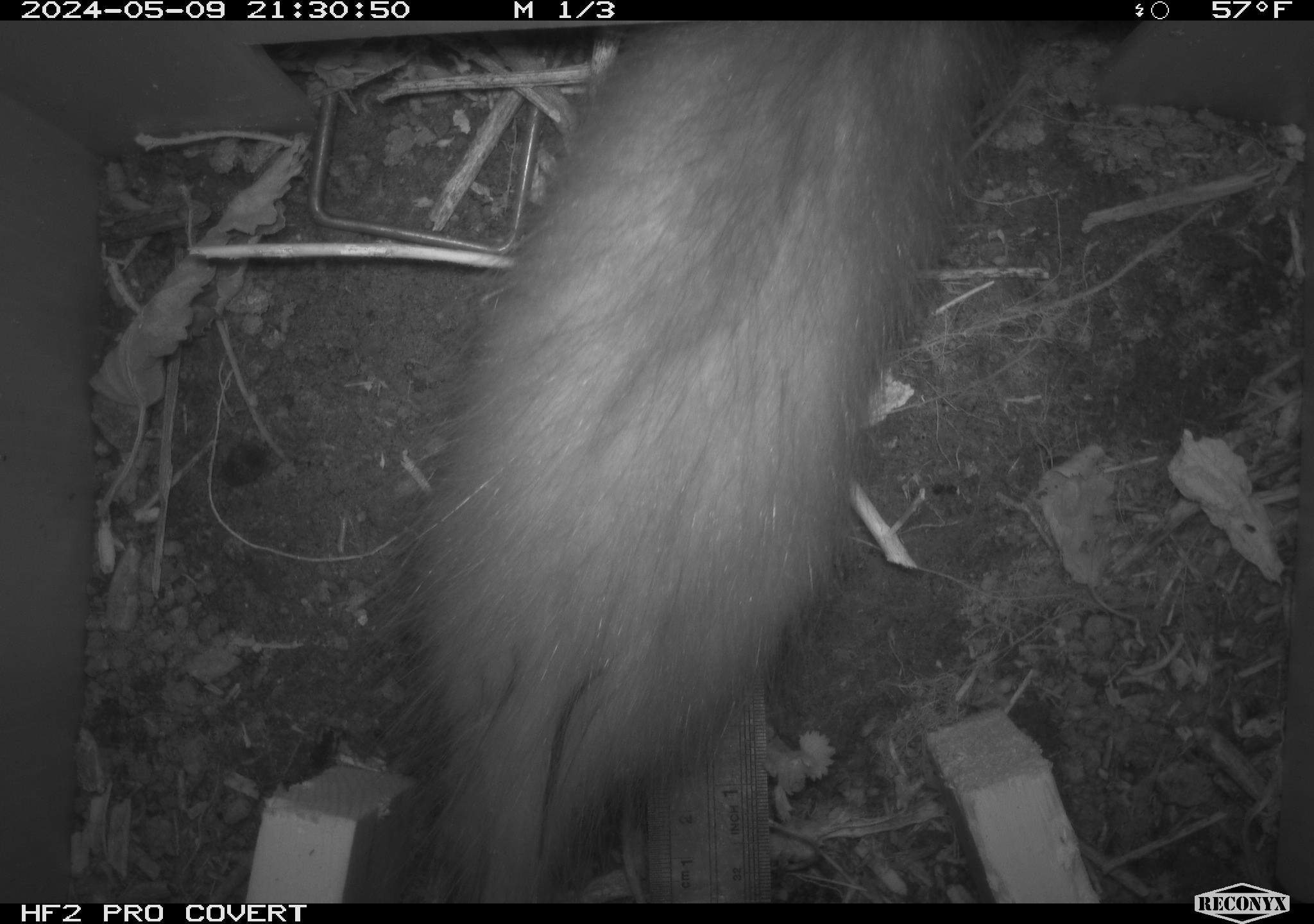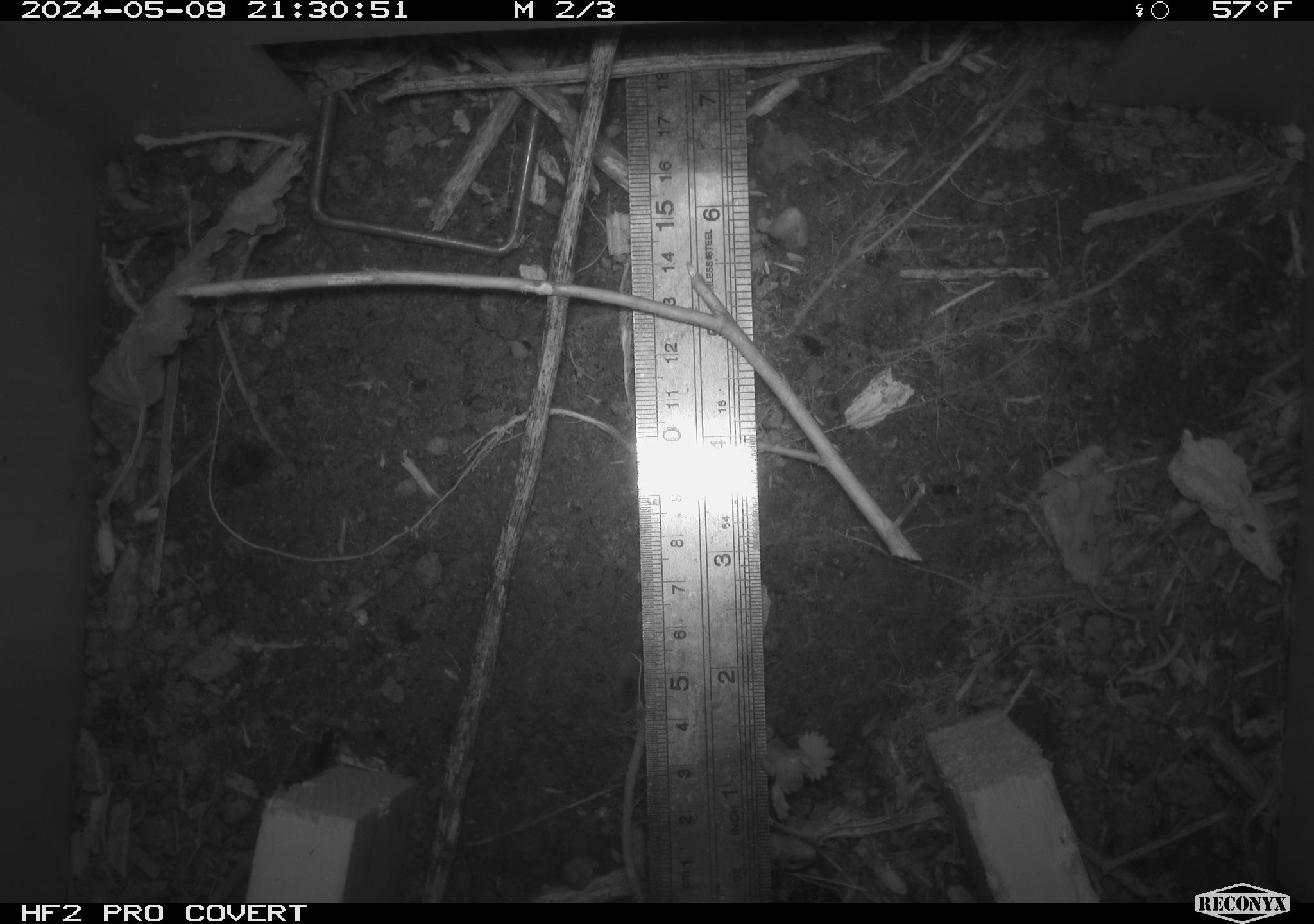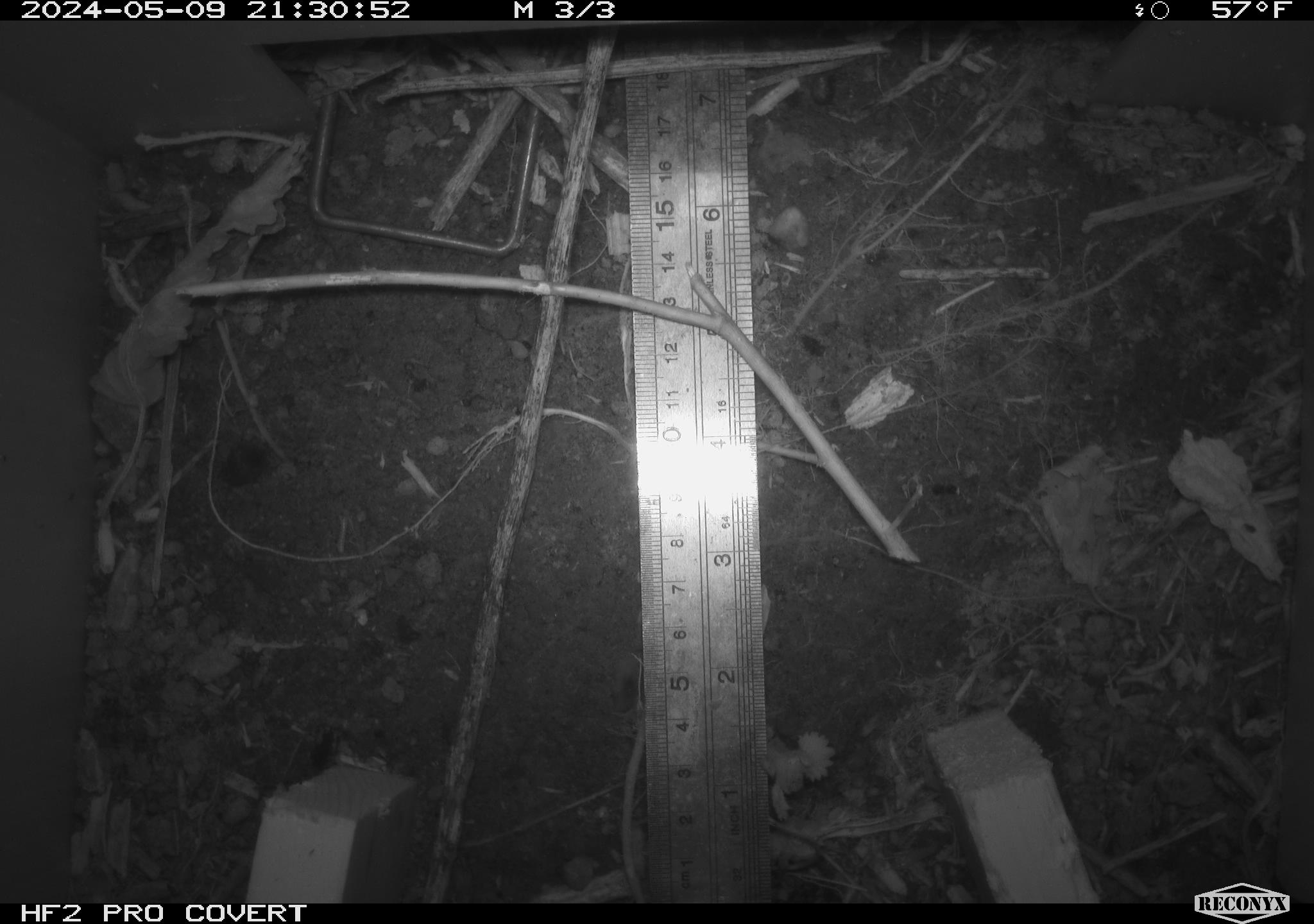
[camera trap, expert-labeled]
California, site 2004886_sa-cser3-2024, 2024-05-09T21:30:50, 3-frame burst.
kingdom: Animalia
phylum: Chordata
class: Mammalia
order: Didelphimorphia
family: Didelphidae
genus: Didelphis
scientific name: Didelphis virginiana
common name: virginia opossum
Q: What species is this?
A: Virginia opossum (Didelphis virginiana).